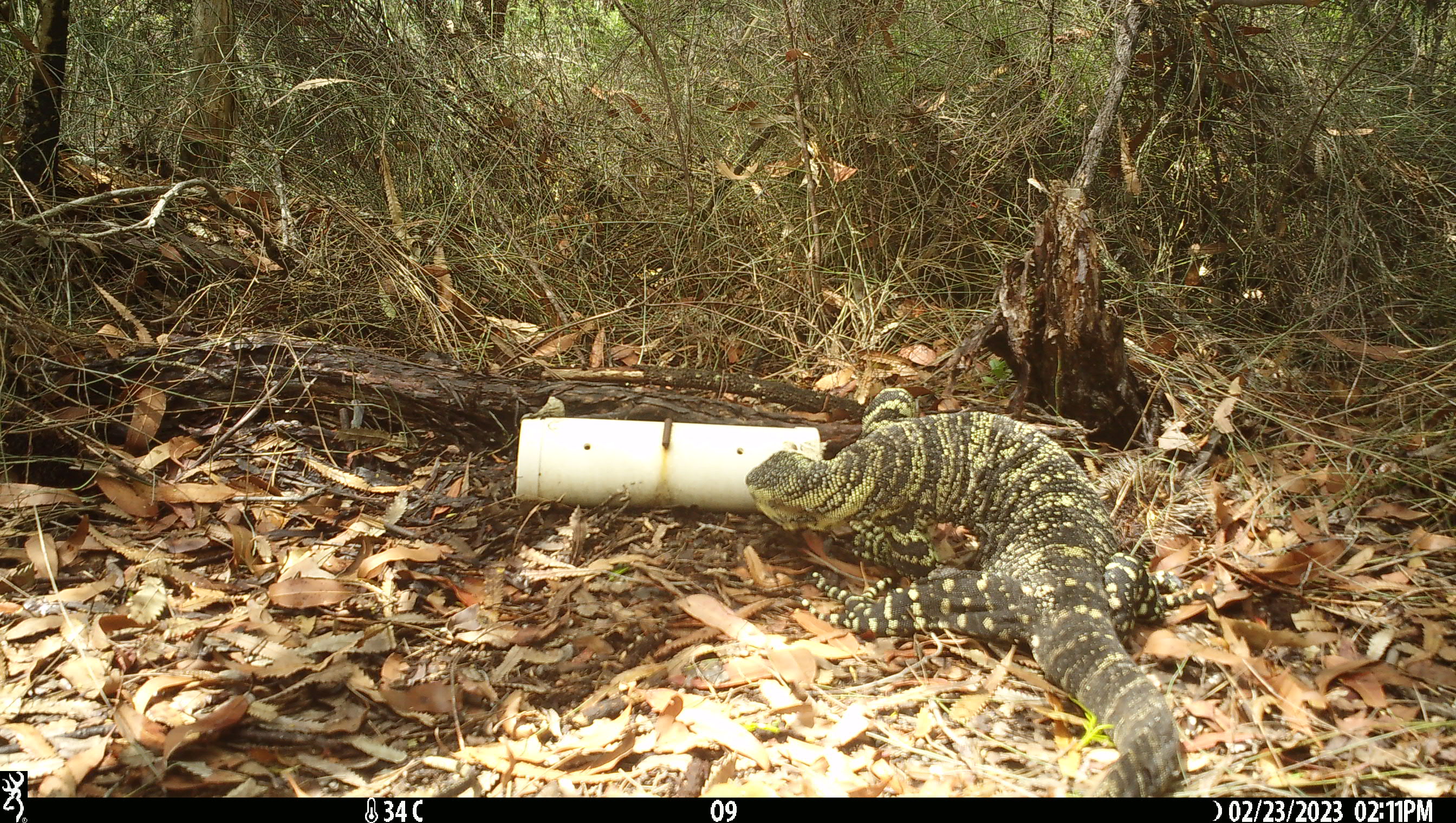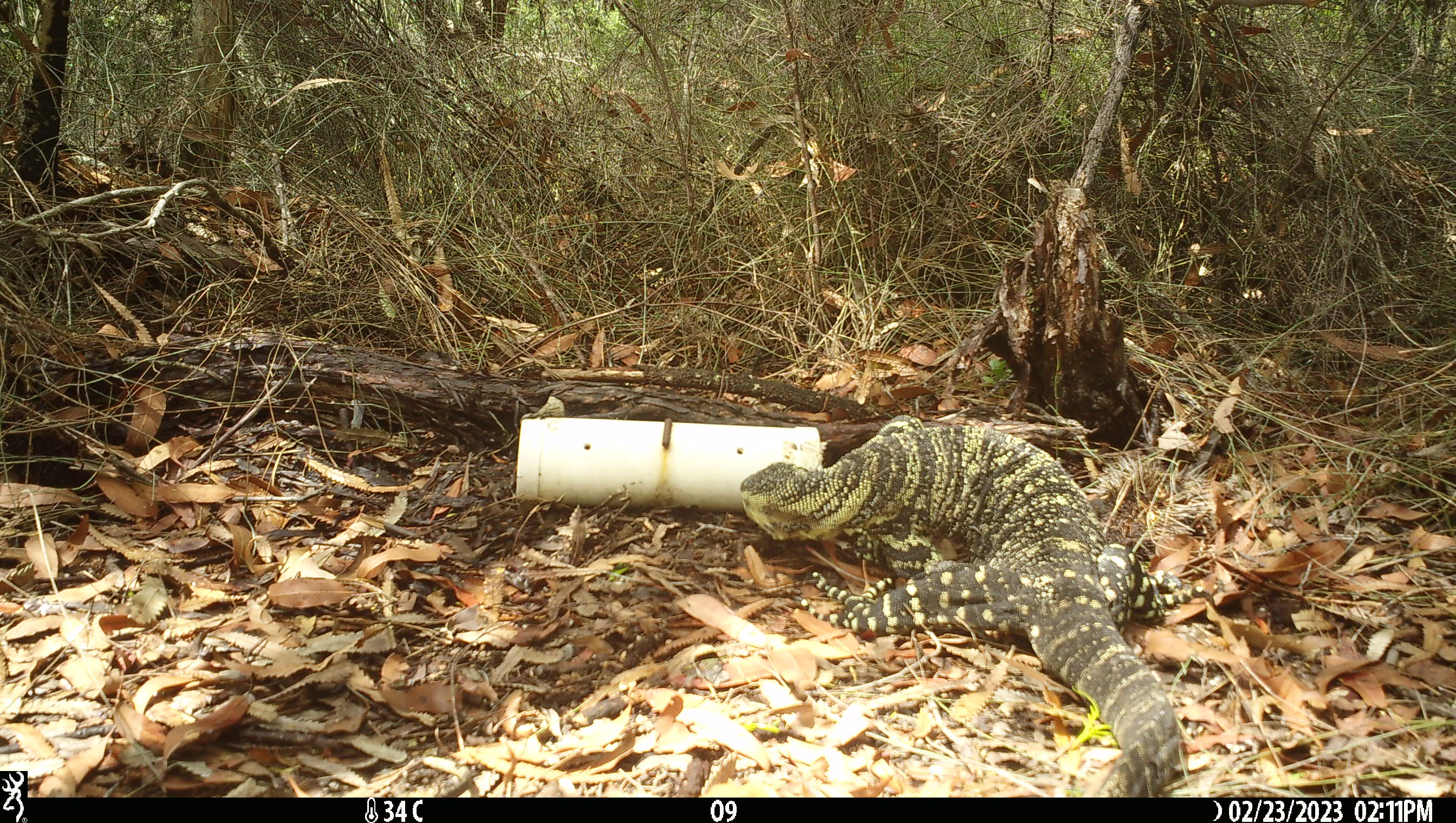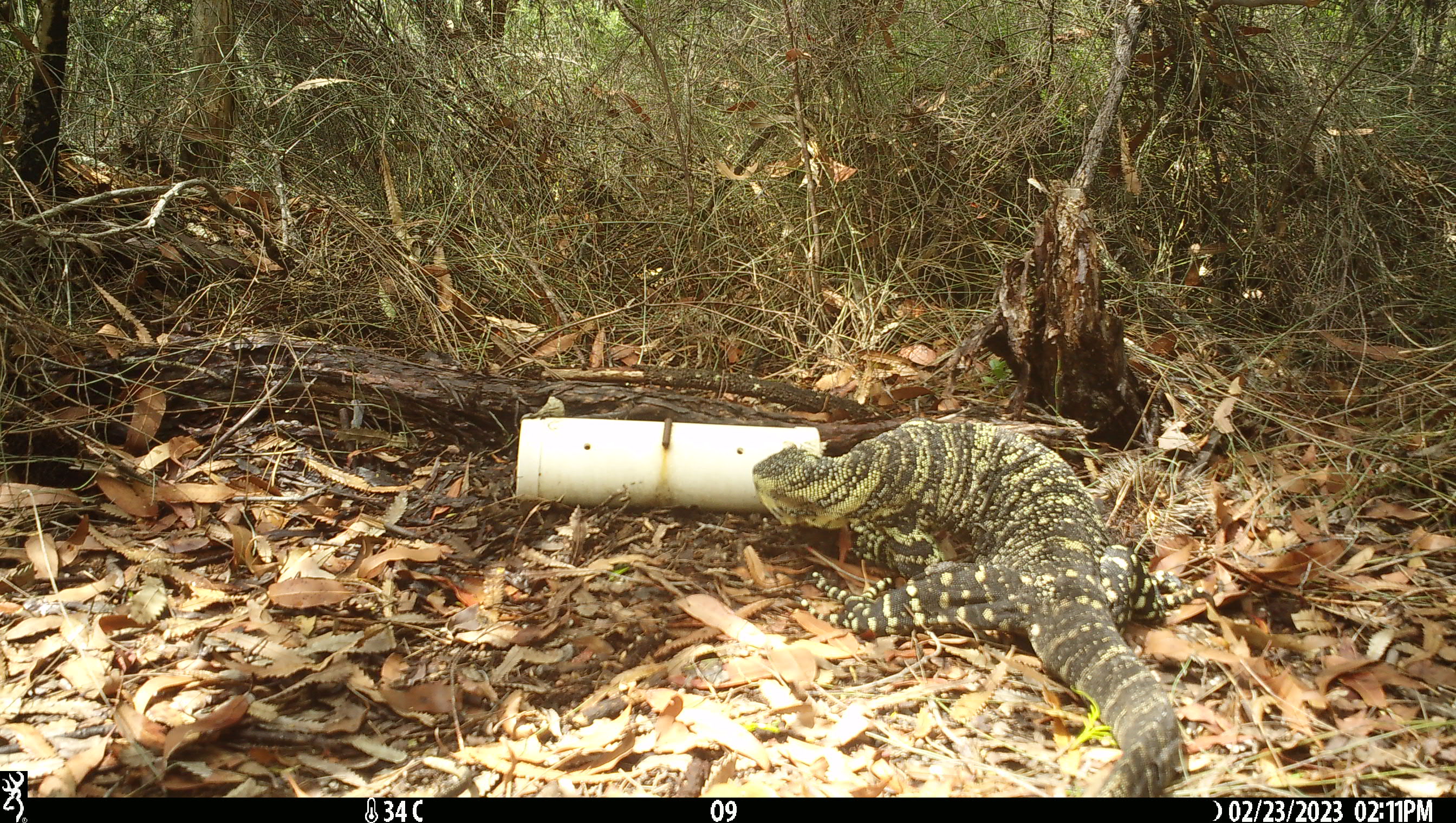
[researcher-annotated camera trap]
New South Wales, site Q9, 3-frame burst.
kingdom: Animalia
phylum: Chordata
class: Reptilia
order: Squamata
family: Varanidae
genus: Varanus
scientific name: Varanus varius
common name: lace monitor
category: goanna